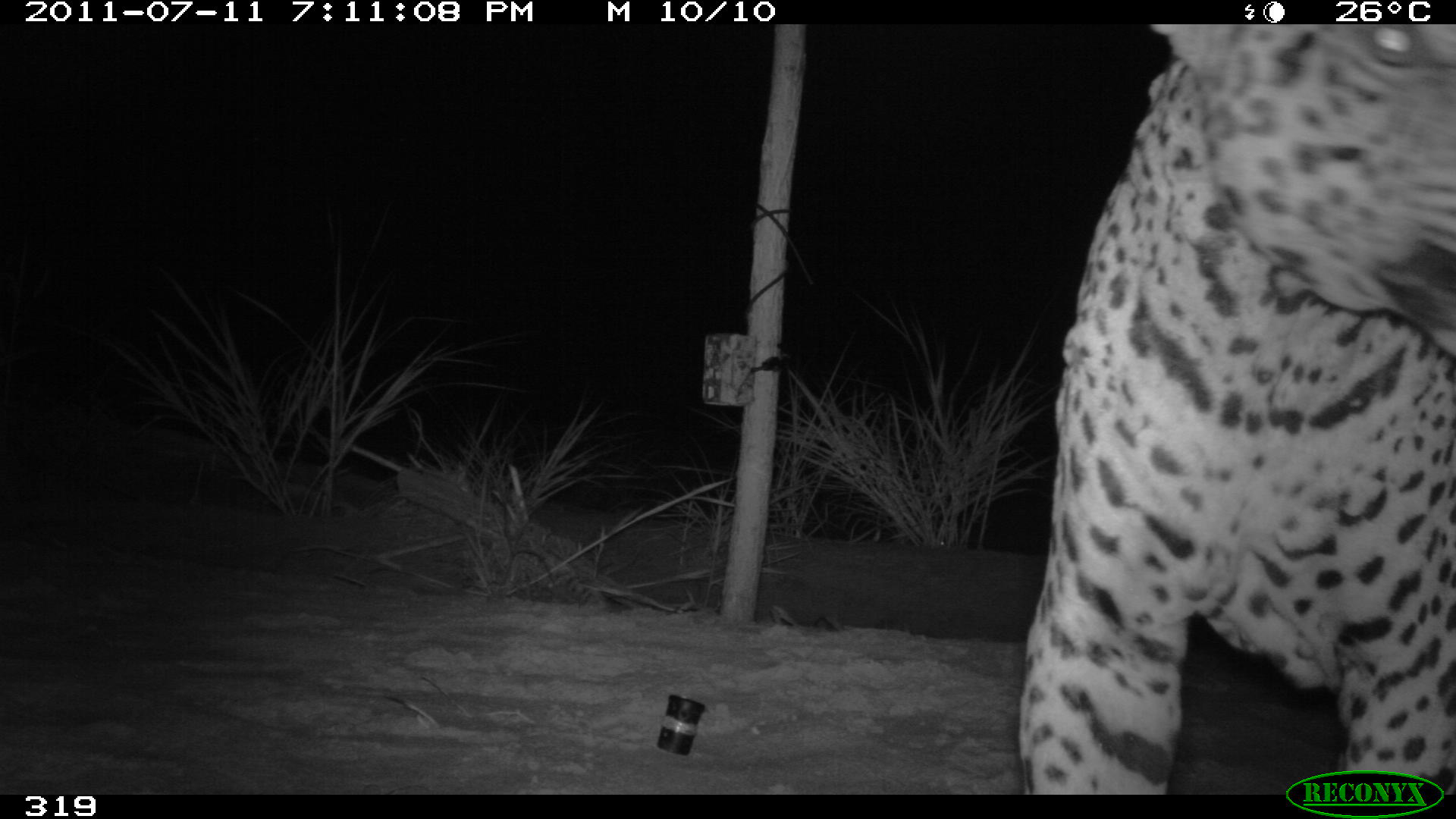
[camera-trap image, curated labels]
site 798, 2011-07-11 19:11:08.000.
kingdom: Animalia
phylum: Chordata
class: Mammalia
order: Carnivora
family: Felidae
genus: Panthera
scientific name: Panthera onca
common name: jaguar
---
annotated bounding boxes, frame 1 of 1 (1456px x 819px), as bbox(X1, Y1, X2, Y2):
panthera onca: bbox(1016, 24, 1454, 795)